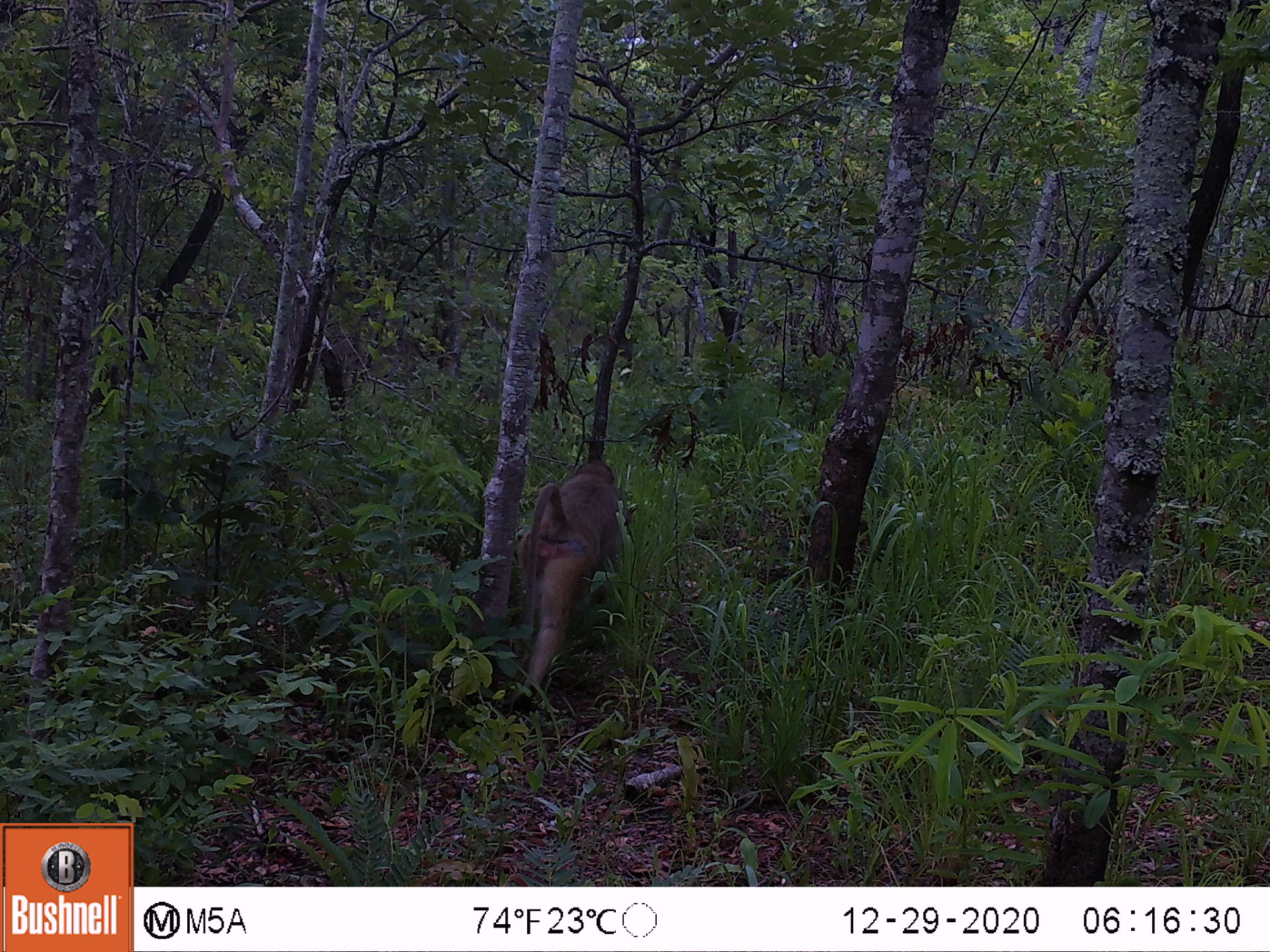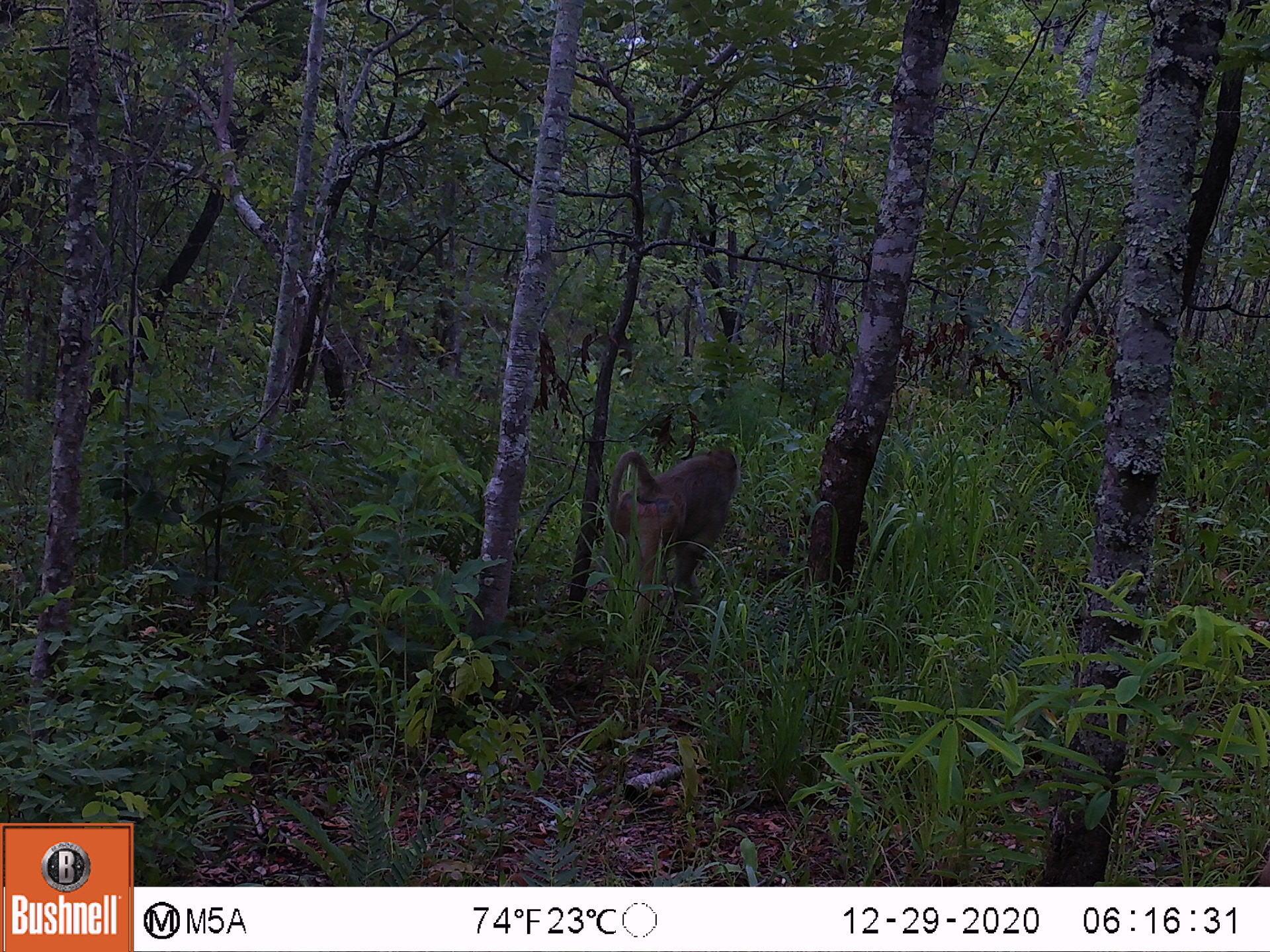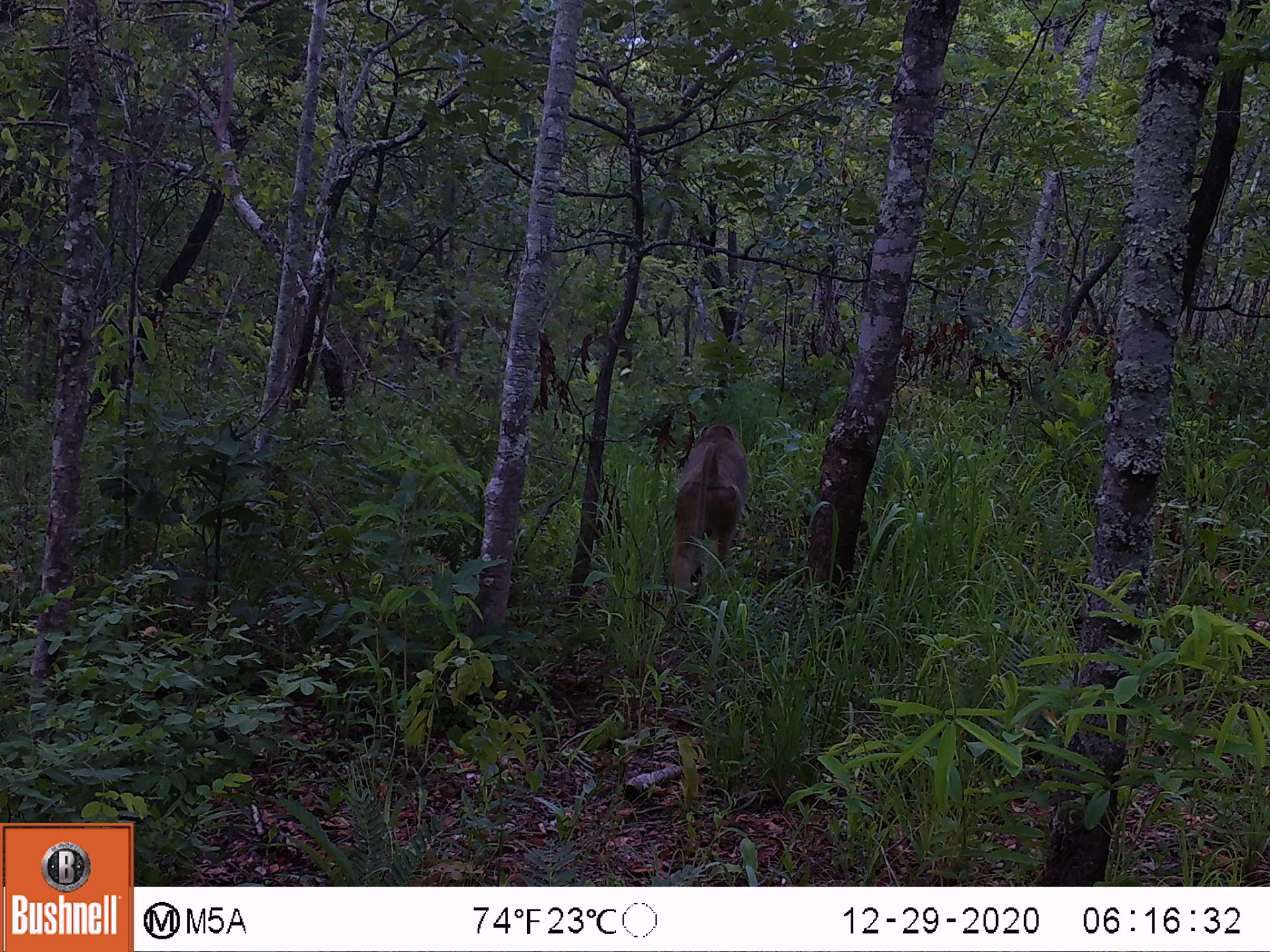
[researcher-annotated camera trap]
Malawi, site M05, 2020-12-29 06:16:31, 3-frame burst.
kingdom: Animalia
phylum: Chordata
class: Mammalia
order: Primates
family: Cercopithecidae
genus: Papio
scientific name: Papio cynocephalus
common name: yellow baboon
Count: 1.